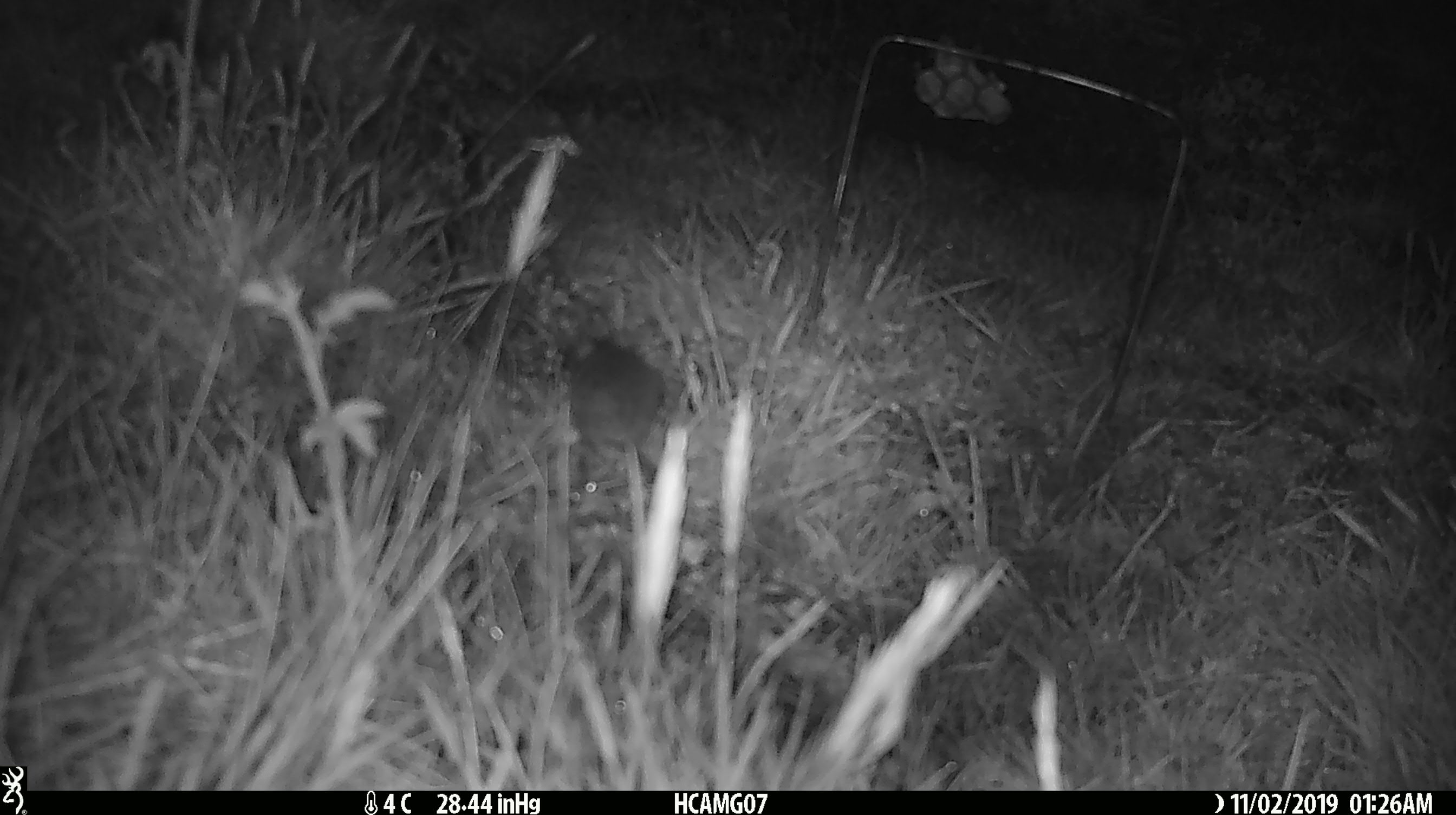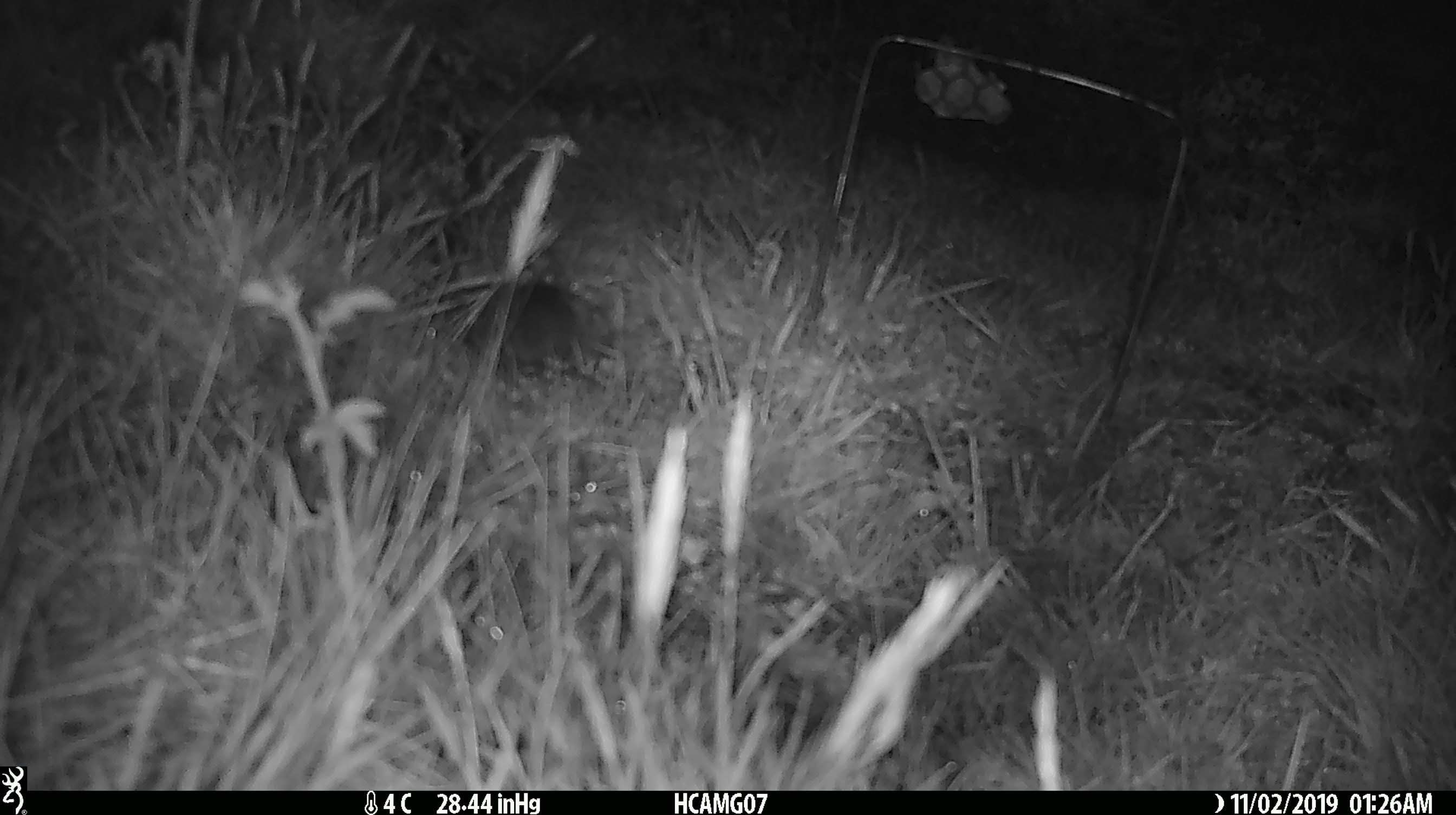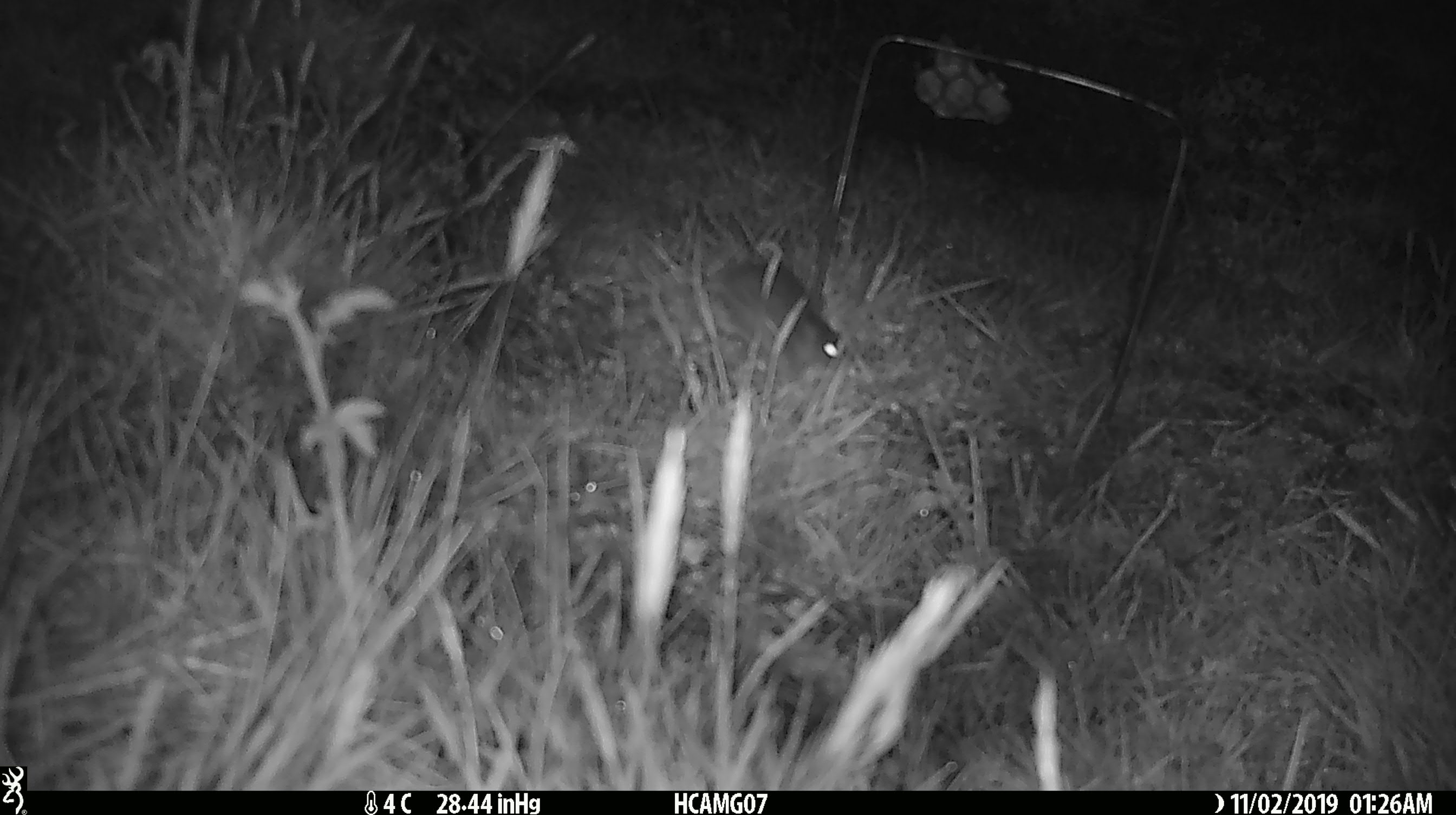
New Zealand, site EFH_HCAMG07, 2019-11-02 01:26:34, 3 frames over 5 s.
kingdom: Animalia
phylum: Chordata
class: Mammalia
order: Rodentia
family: Muridae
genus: Mus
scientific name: Mus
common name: mouse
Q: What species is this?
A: Mouse (Mus).